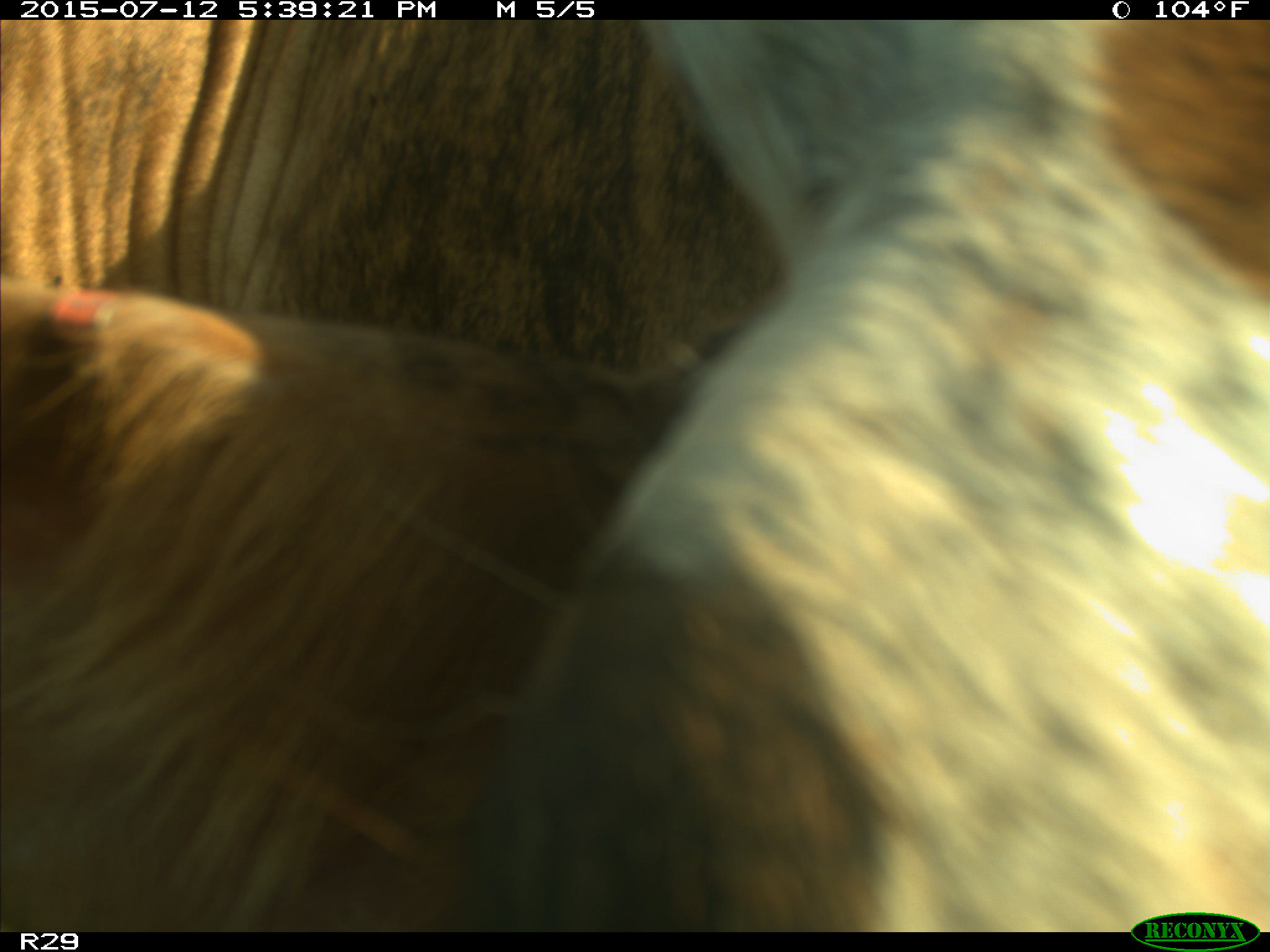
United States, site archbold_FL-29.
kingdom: Animalia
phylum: Chordata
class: Mammalia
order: Artiodactyla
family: Bovidae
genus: Bos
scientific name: Bos taurus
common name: domestic cow